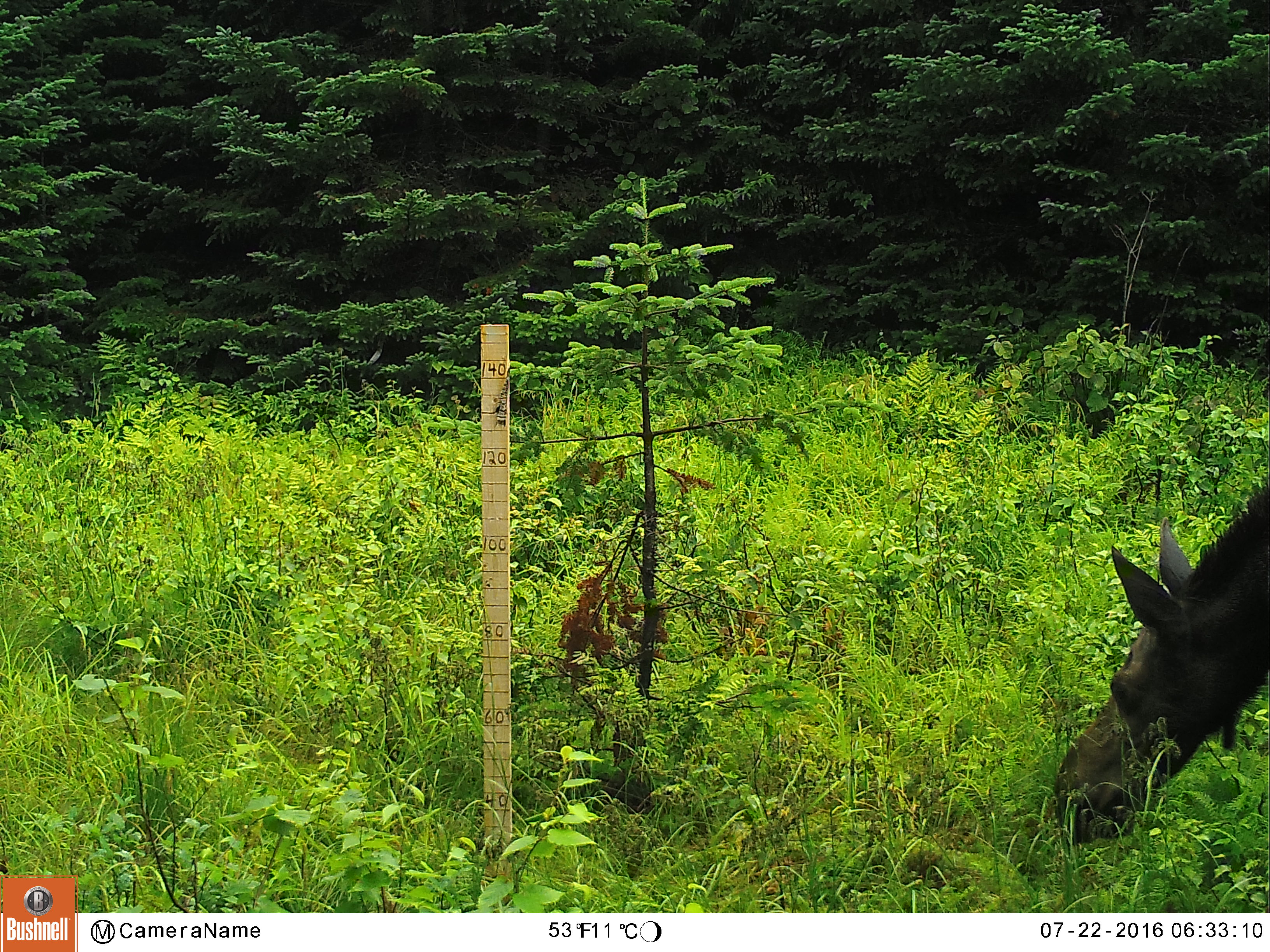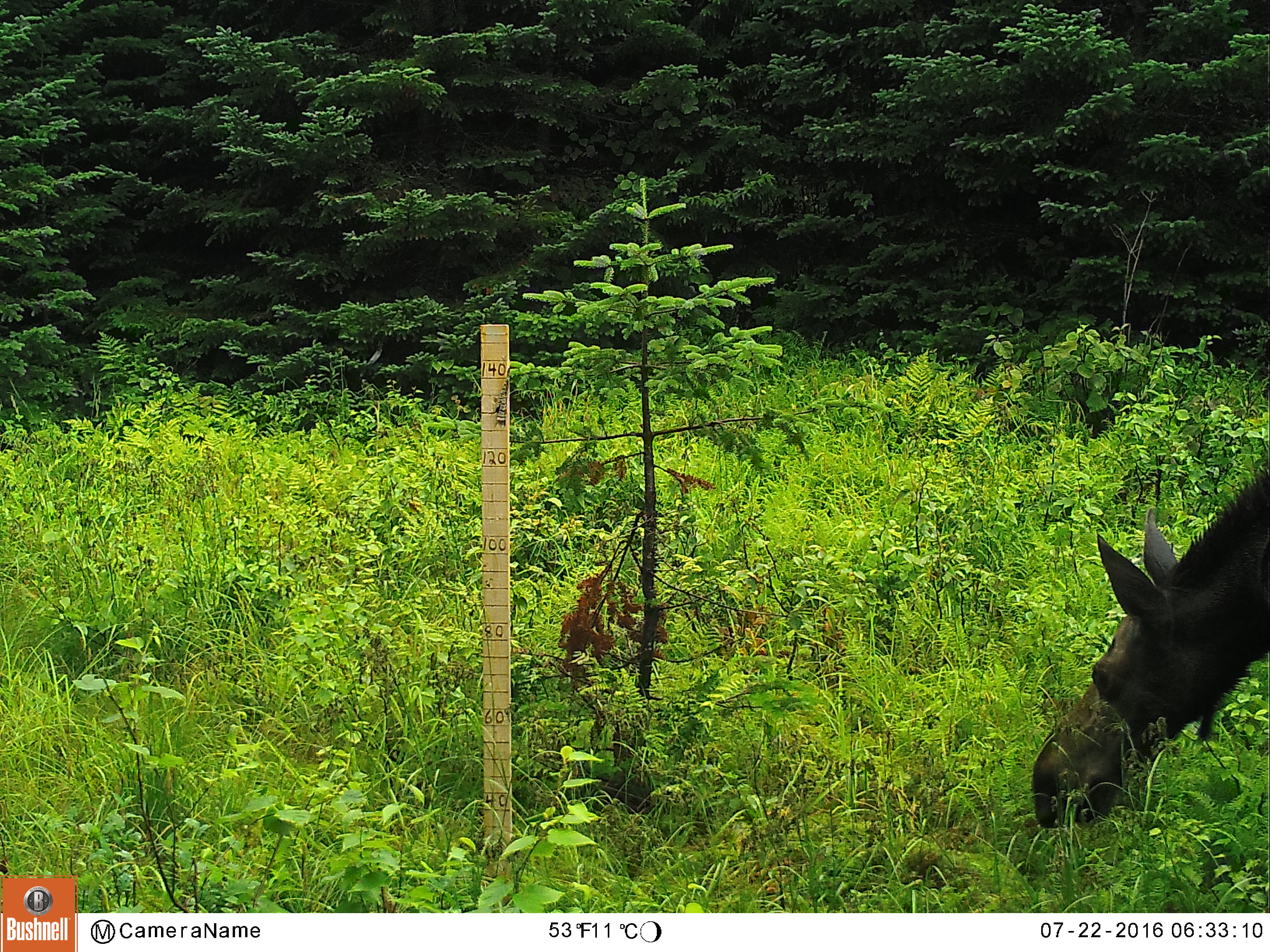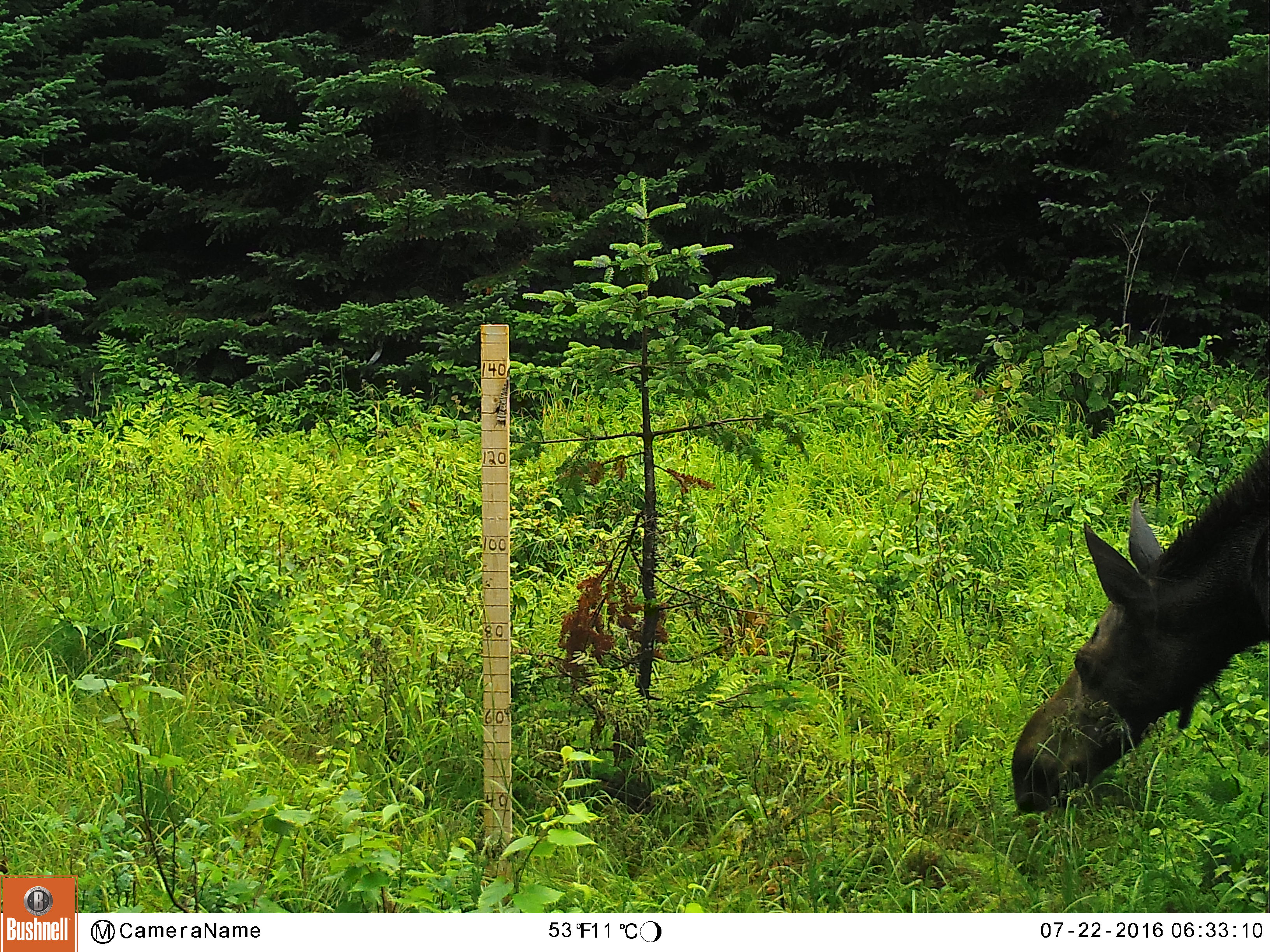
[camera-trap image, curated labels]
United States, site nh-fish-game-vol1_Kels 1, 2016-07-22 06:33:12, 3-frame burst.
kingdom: Animalia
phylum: Chordata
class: Mammalia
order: Artiodactyla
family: Cervidae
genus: Alces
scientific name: Alces alces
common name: moose